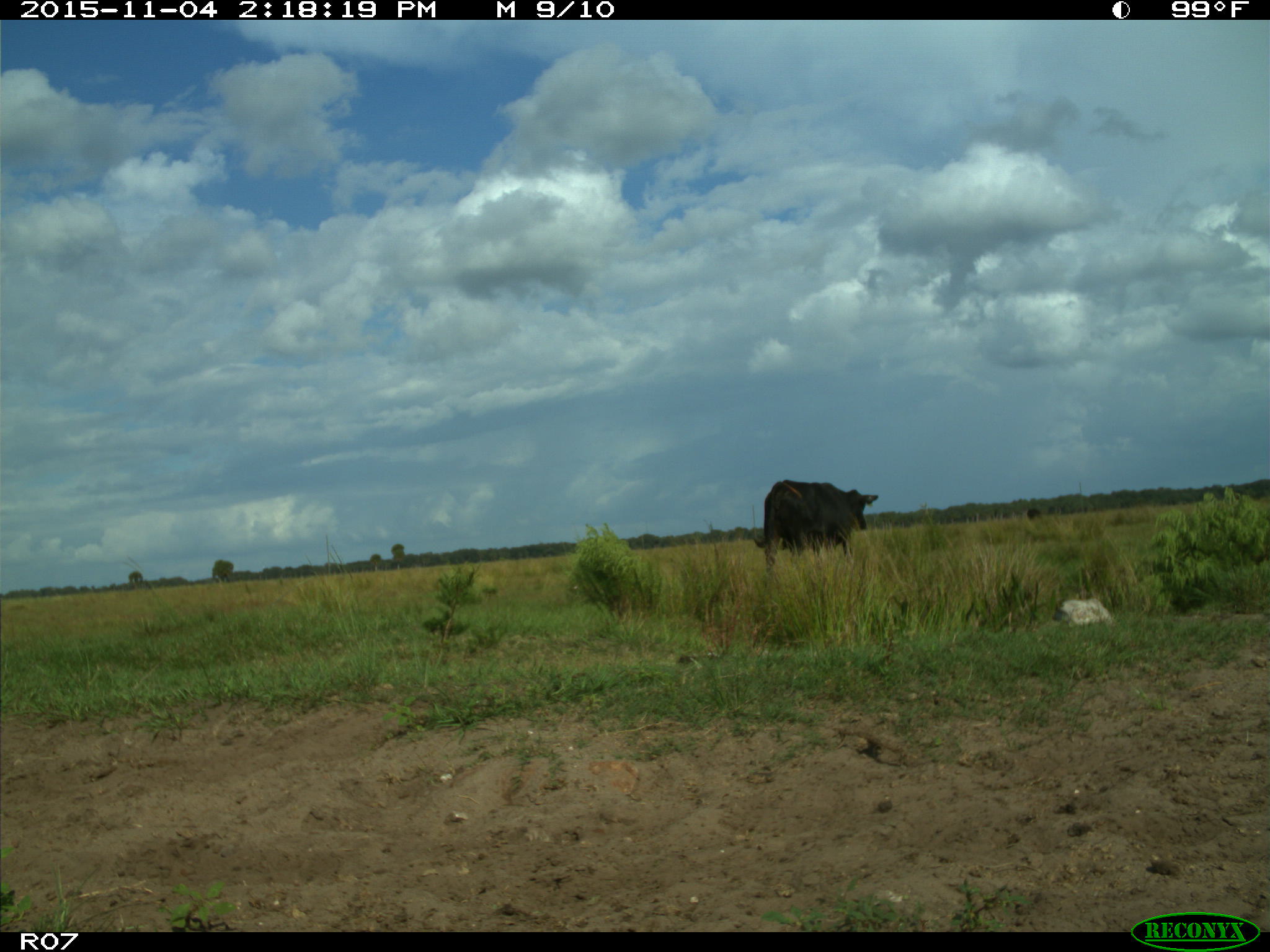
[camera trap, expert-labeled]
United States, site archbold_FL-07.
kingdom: Animalia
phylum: Chordata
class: Mammalia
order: Artiodactyla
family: Bovidae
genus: Bos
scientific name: Bos taurus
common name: domestic cow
Bos taurus (domestic cow).